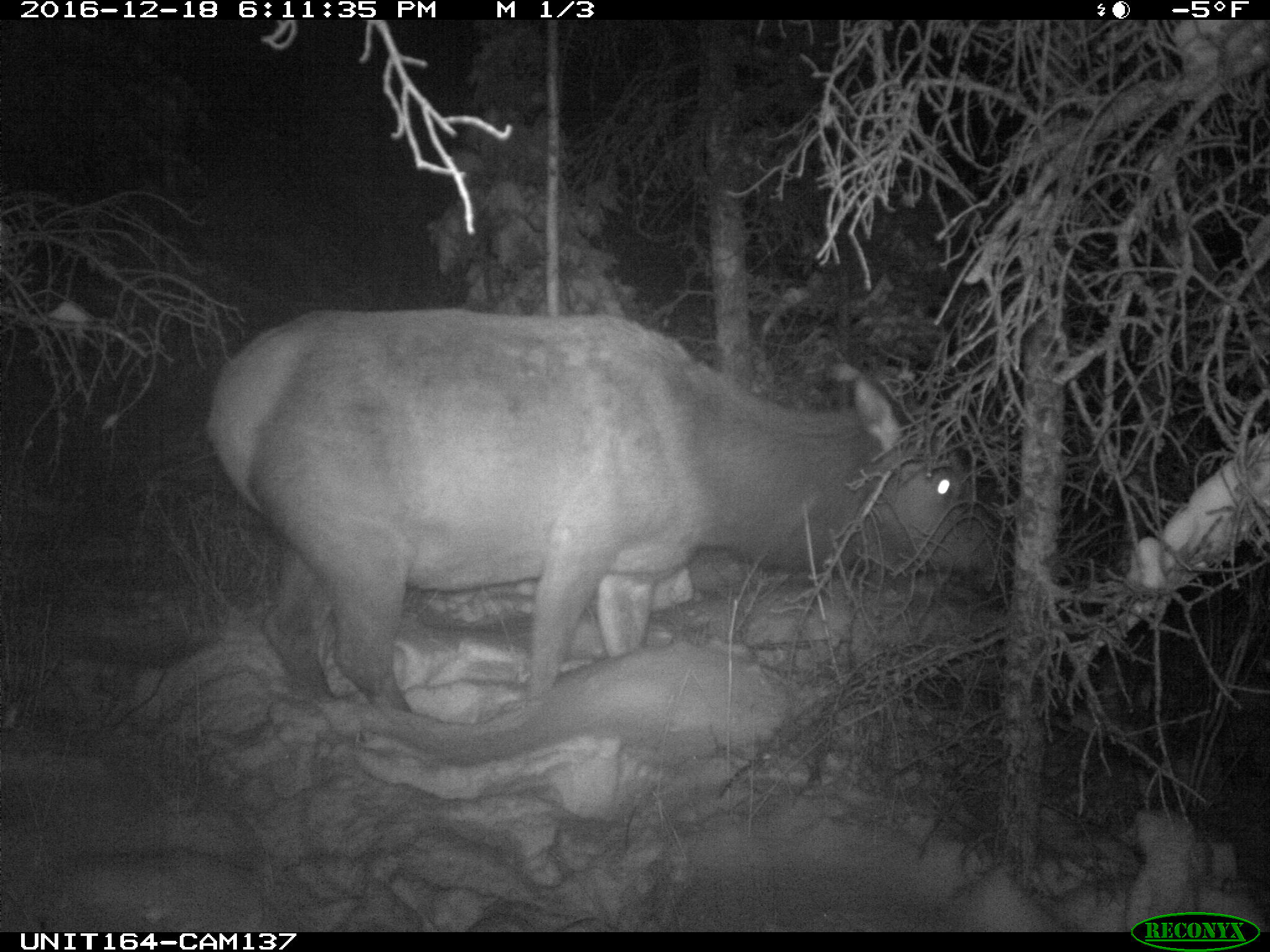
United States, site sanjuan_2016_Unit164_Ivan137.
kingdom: Animalia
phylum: Chordata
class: Mammalia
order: Artiodactyla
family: Cervidae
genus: Cervus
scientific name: Cervus elaphus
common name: red deer